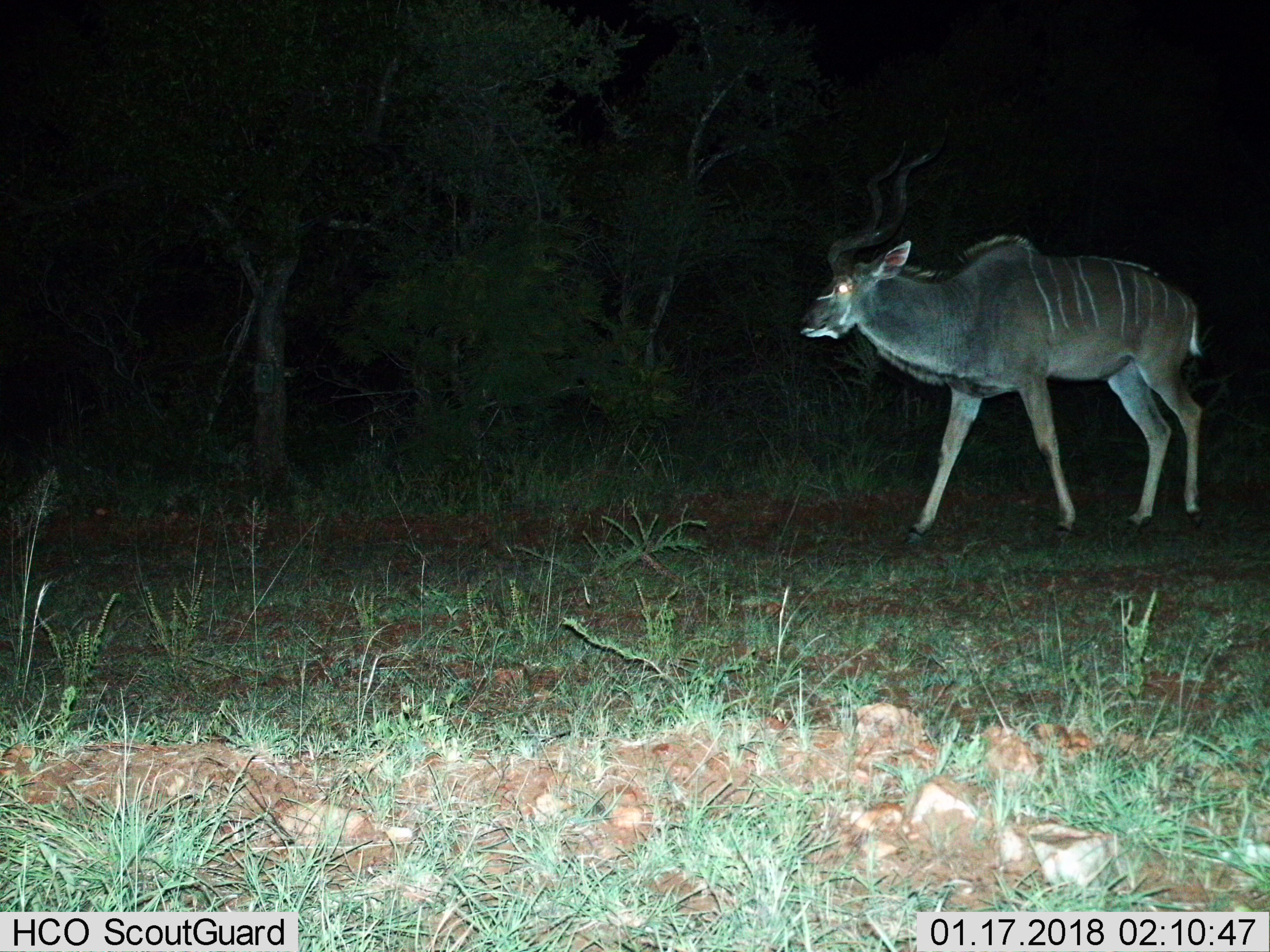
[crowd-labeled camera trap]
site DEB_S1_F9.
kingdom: Animalia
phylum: Chordata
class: Mammalia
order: Artiodactyla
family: Bovidae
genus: Tragelaphus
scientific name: Tragelaphus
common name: kudu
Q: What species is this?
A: Kudu (Tragelaphus).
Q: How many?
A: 1.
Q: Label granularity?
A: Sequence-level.